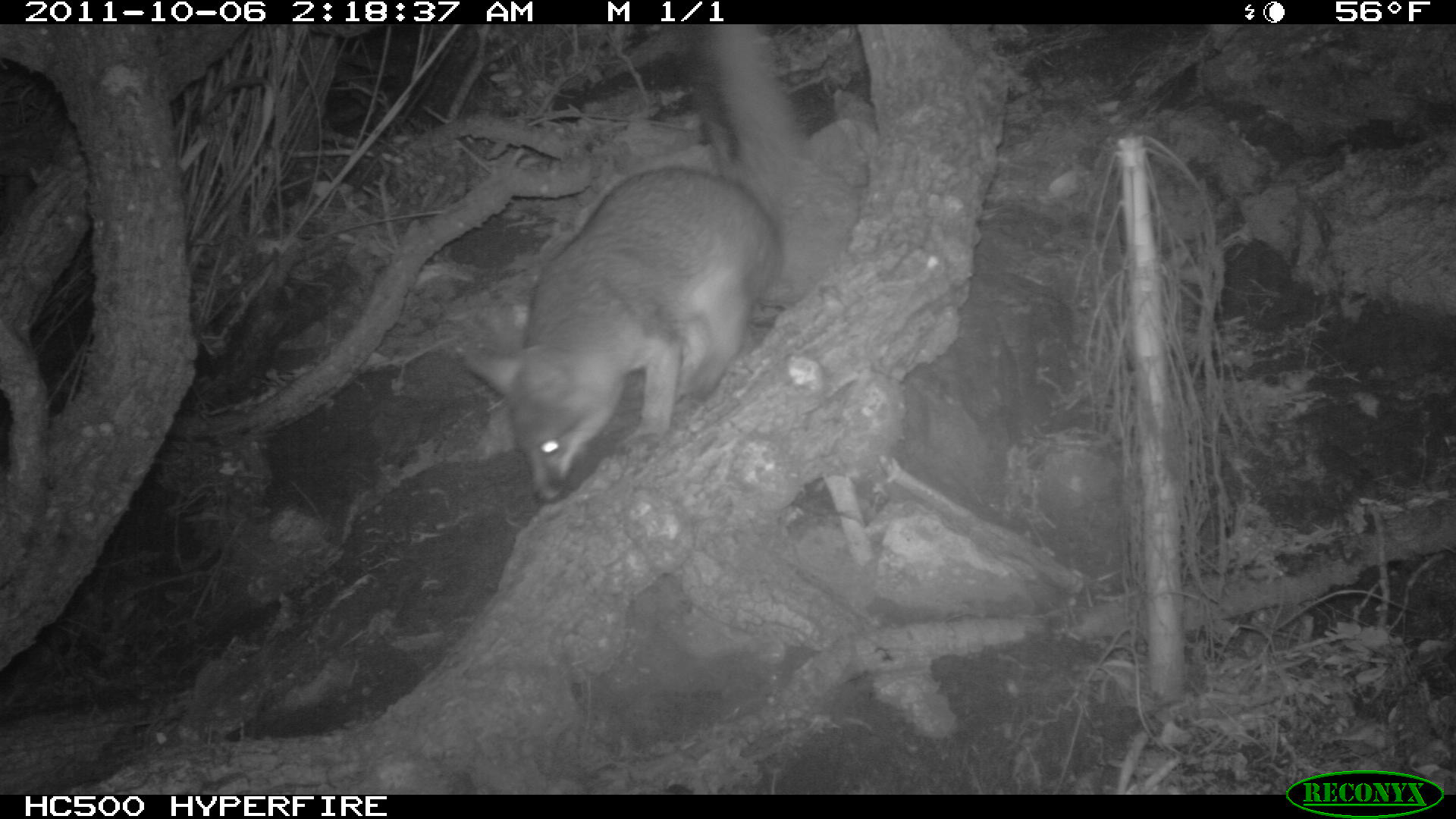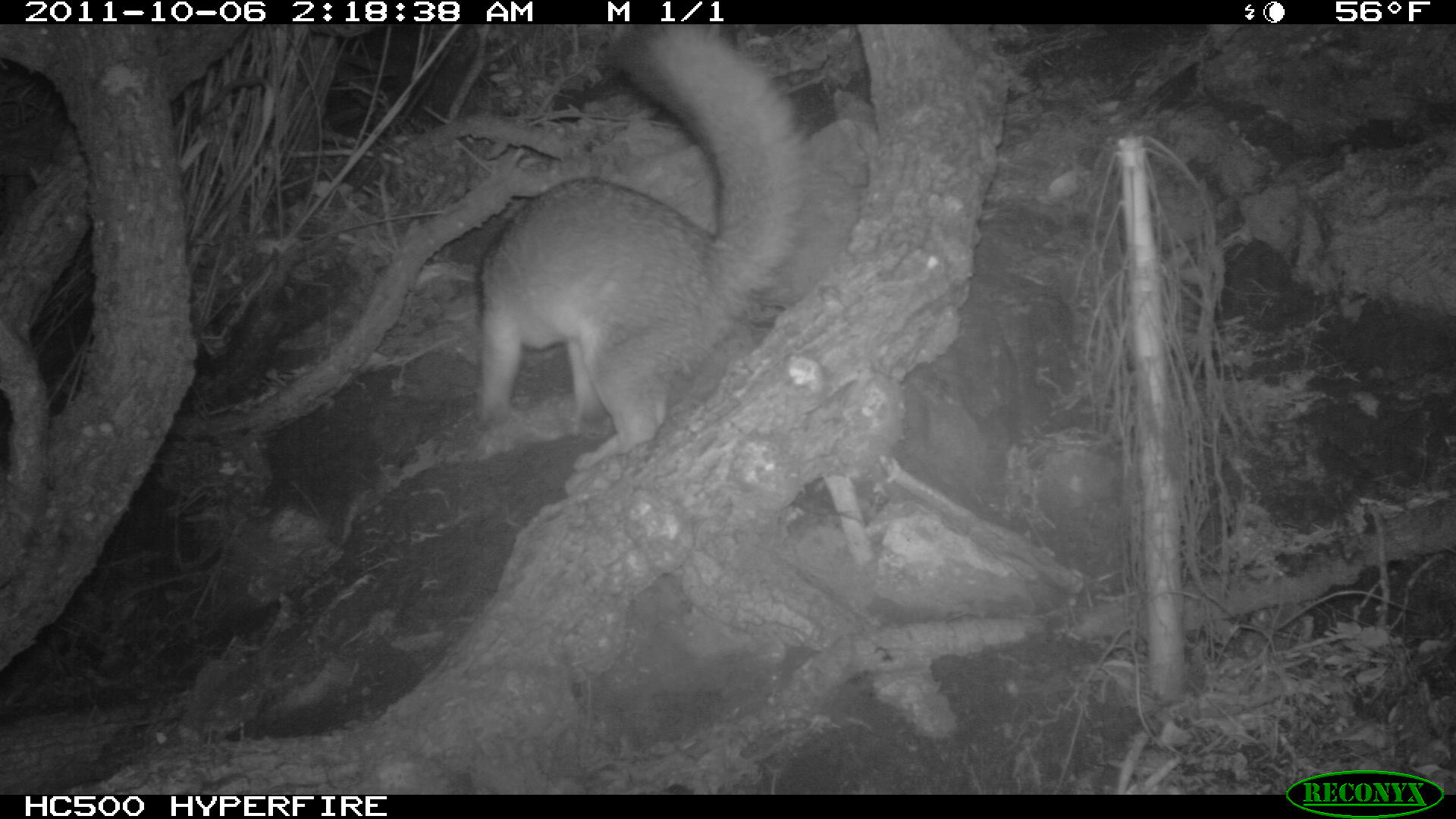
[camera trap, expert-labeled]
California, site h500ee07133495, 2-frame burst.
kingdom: Animalia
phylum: Chordata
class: Mammalia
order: Carnivora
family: Canidae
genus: Urocyon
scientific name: Urocyon littoralis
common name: island fox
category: fox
Fox (island fox) (Urocyon littoralis).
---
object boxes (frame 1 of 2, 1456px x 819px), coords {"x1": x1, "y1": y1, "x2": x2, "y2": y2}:
fox: {"x1": 459, "y1": 165, "x2": 783, "y2": 504}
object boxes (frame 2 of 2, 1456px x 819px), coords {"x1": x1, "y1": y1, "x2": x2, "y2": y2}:
fox: {"x1": 479, "y1": 24, "x2": 807, "y2": 470}